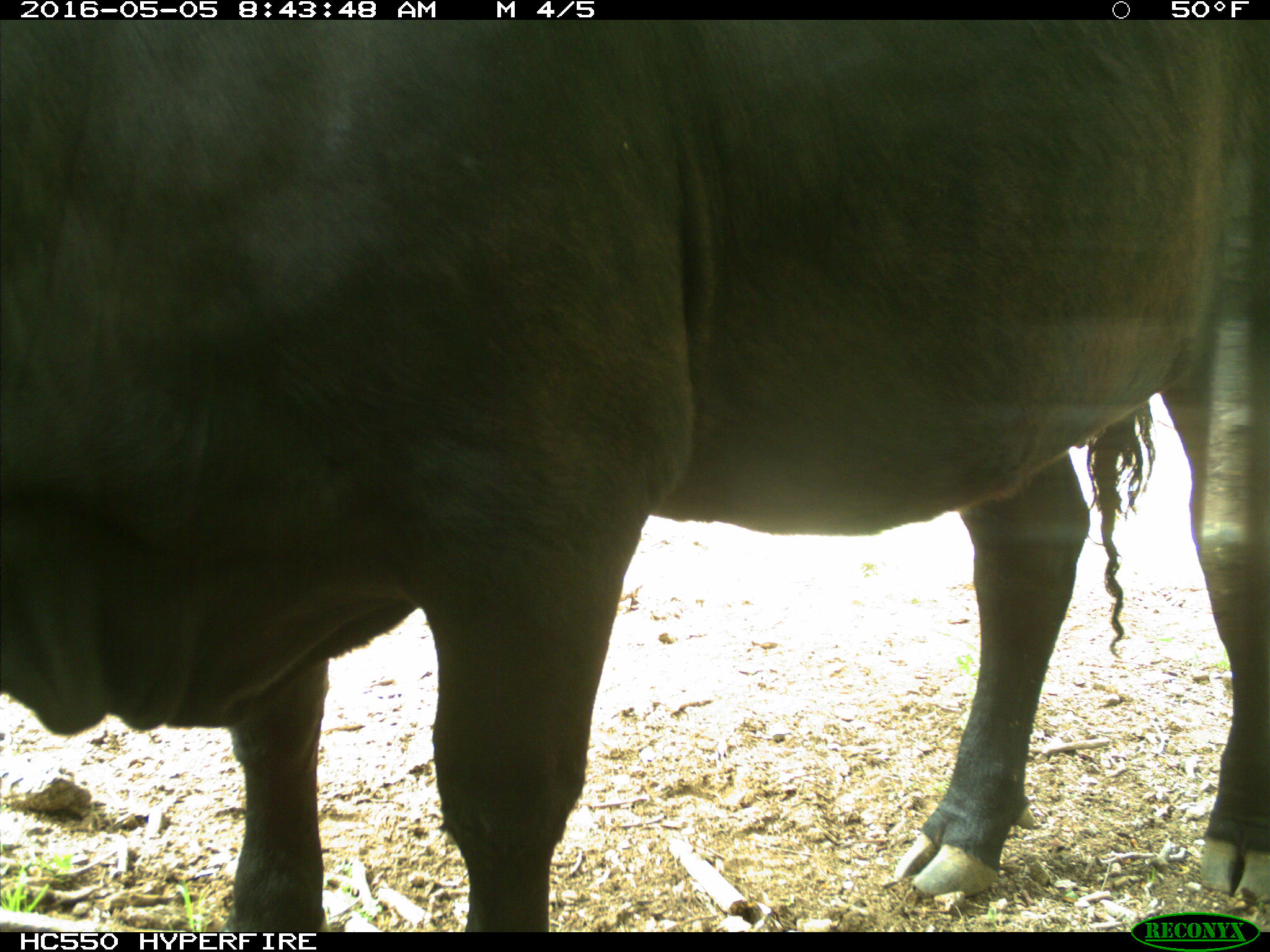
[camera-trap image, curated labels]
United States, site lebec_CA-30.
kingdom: Animalia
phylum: Chordata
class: Mammalia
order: Artiodactyla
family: Bovidae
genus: Bos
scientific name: Bos taurus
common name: domestic cow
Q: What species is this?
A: Bos taurus (domestic cow).